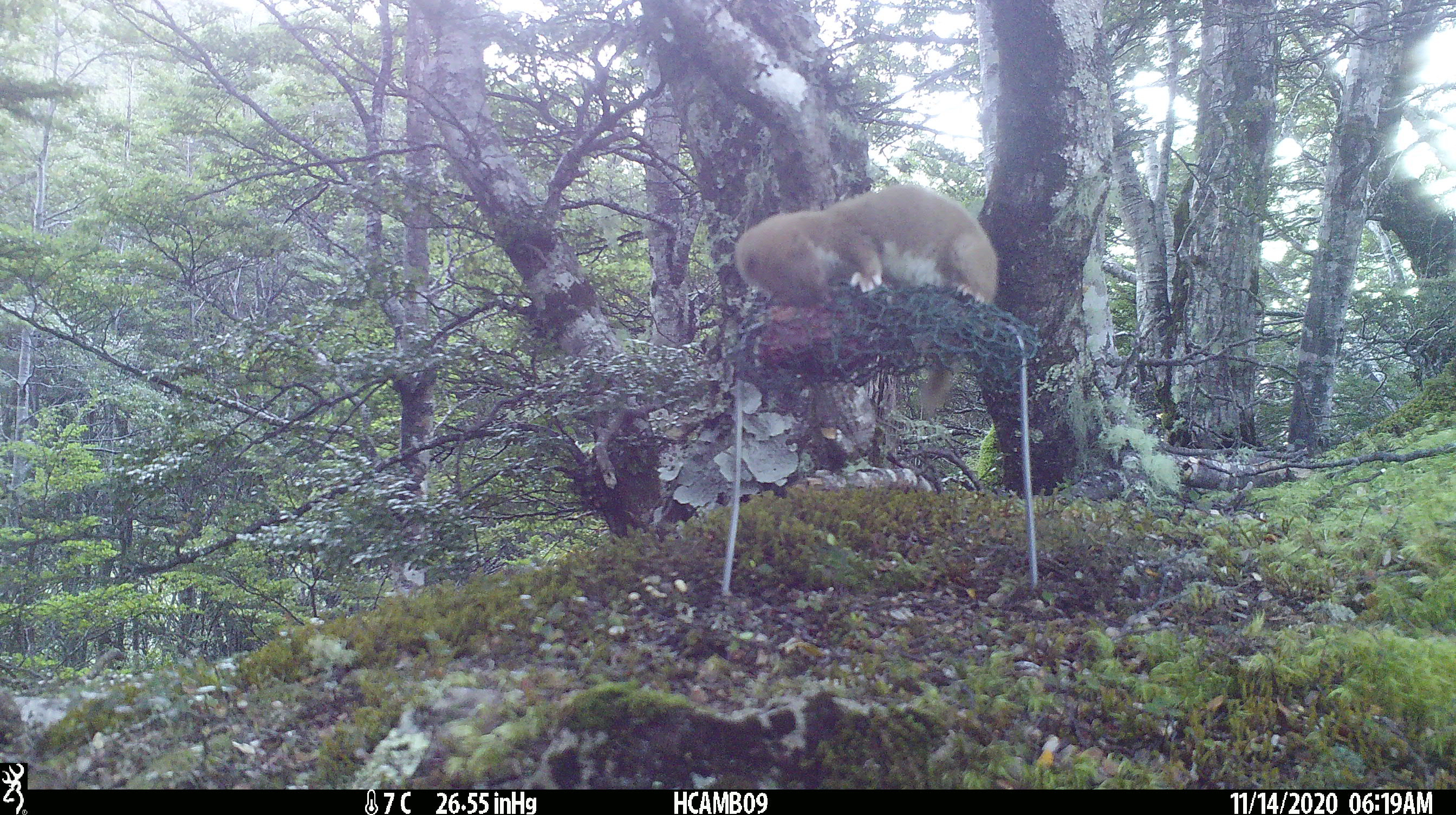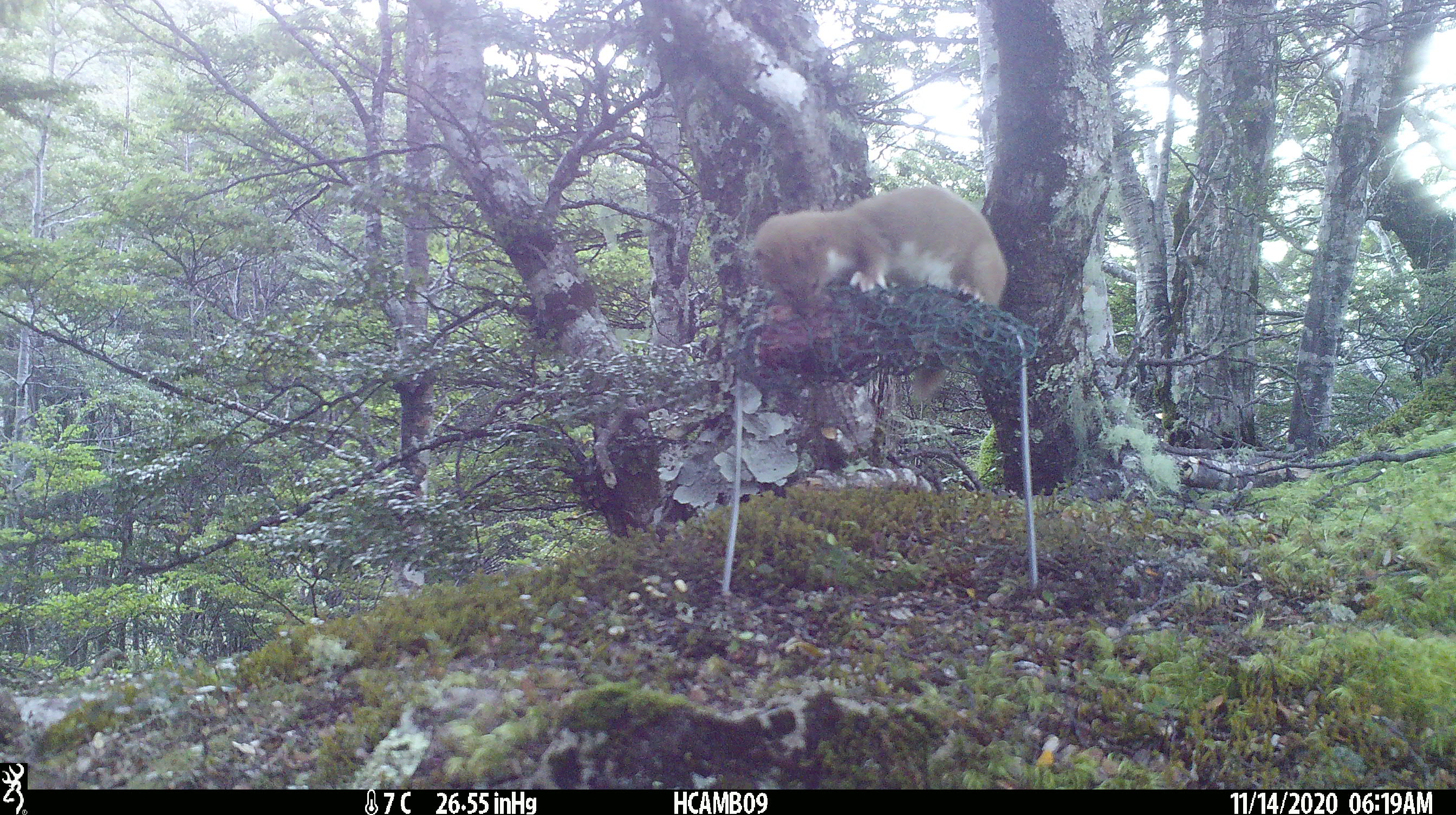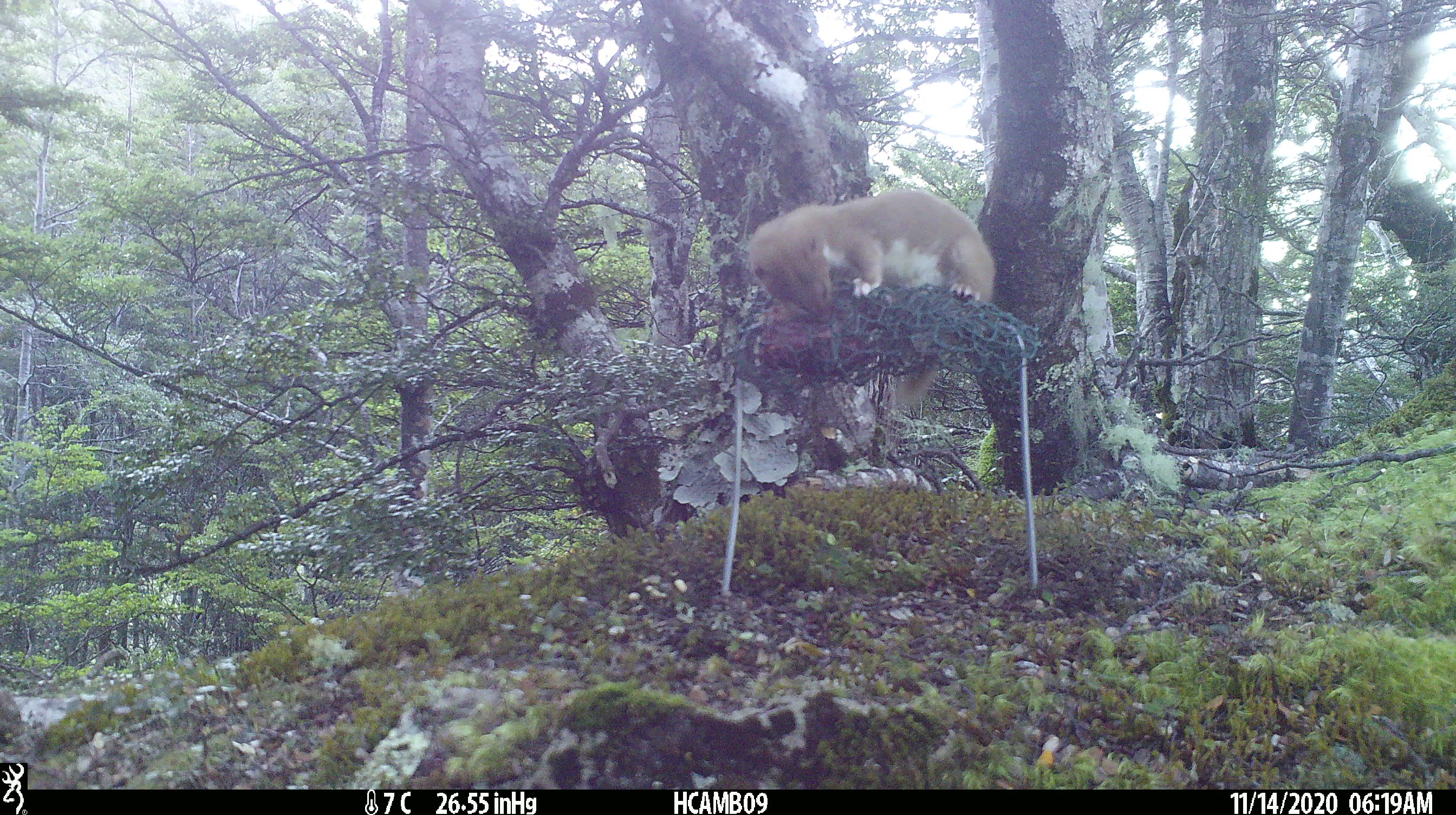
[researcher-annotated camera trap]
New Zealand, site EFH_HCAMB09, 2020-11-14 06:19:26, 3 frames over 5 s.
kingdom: Animalia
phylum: Chordata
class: Mammalia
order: Carnivora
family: Mustelidae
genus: Mustela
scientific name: Mustela nivalis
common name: least weasel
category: weasel